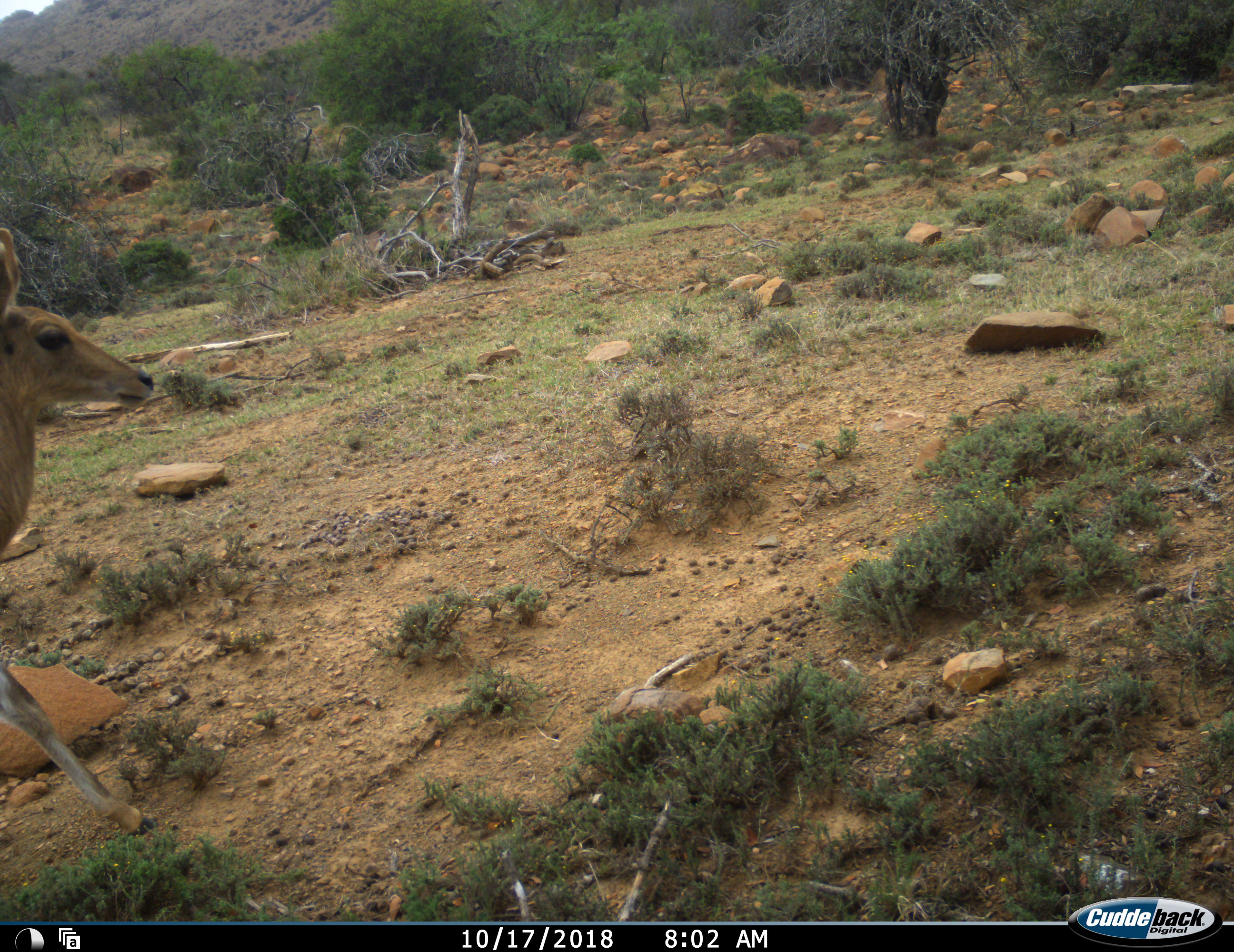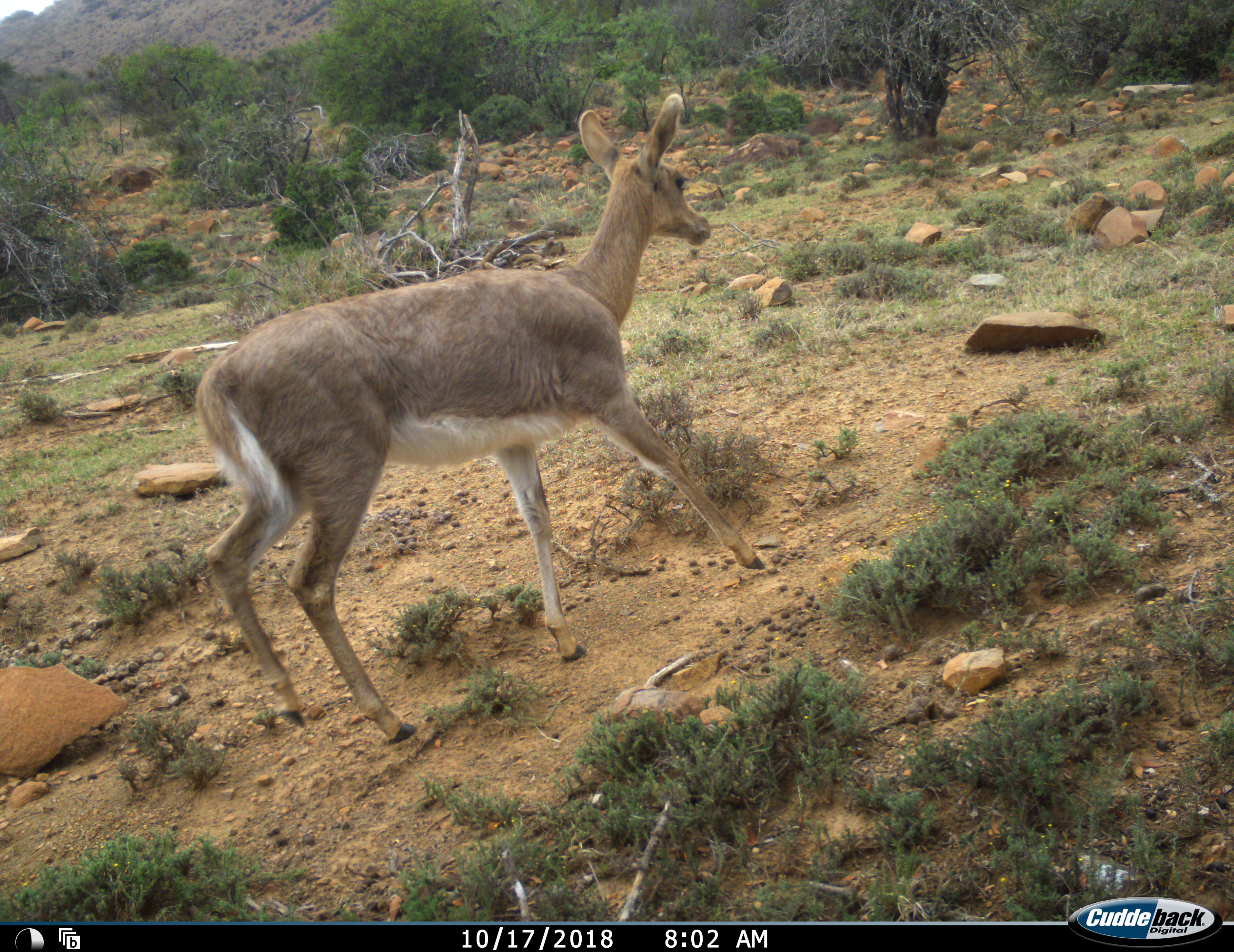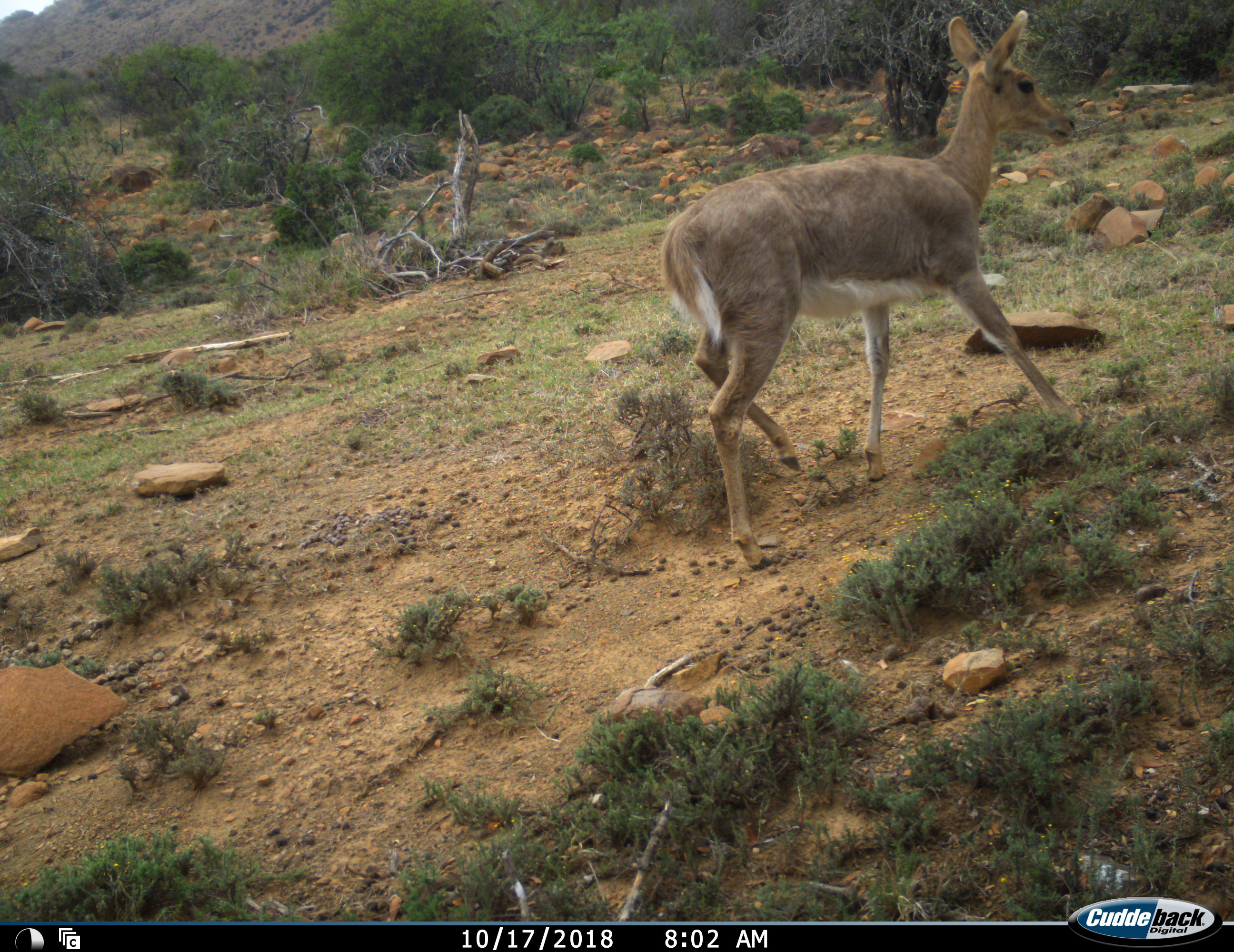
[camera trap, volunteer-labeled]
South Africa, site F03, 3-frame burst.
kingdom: Animalia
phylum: Chordata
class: Mammalia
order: Artiodactyla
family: Bovidae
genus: Redunca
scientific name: Redunca fulvorufula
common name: mountain reedbuck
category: reedbuckmountain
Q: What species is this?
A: Reedbuckmountain (mountain reedbuck) (Redunca fulvorufula).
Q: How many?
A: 1.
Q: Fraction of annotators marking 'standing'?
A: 0%.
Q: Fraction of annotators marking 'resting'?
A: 0%.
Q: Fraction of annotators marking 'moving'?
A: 100%.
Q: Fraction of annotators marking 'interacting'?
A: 0%.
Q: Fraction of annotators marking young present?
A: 0%.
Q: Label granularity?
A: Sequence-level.